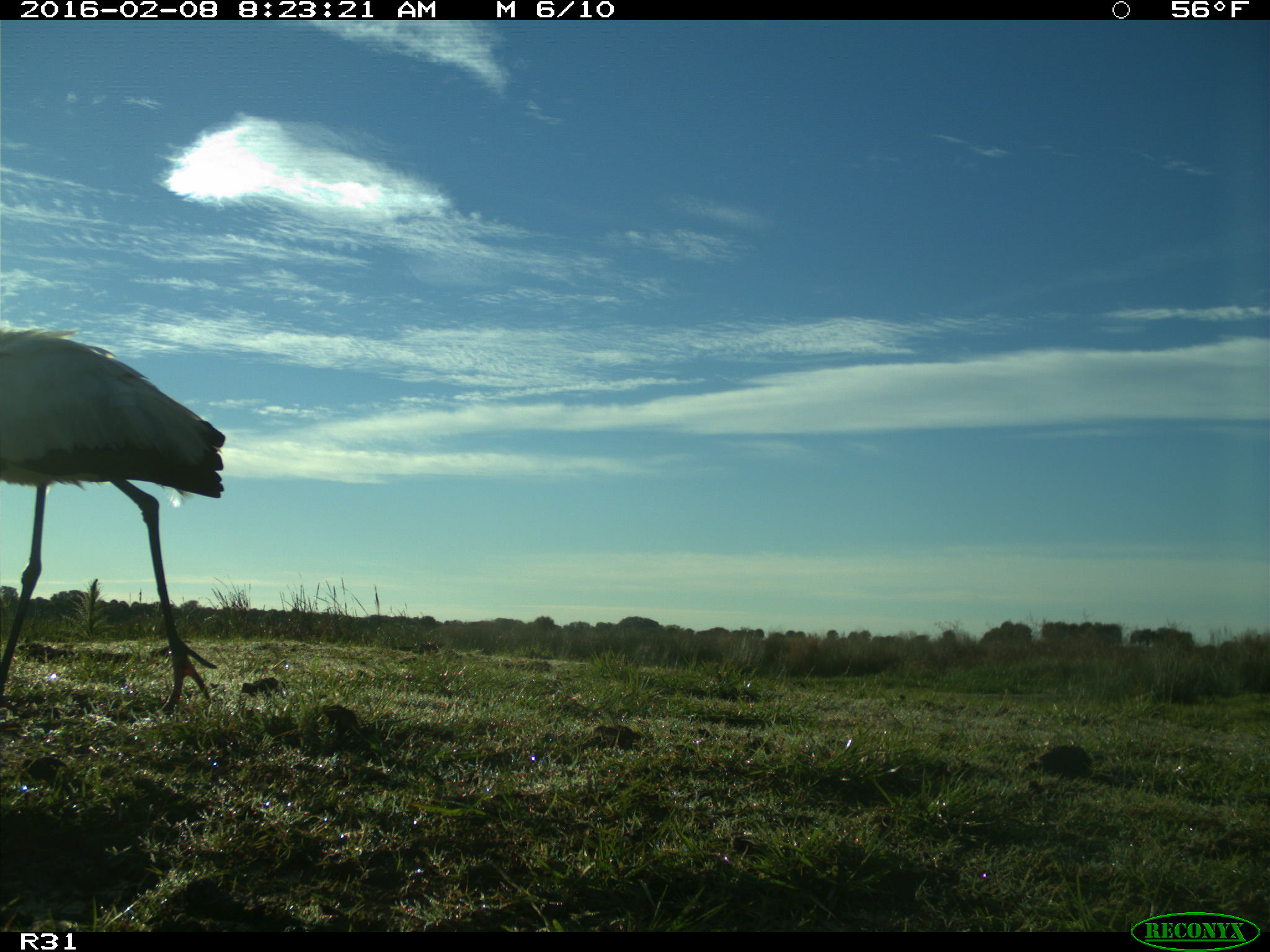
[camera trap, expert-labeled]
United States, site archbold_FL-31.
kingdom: Animalia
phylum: Chordata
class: Aves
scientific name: Aves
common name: birds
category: unidentified bird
Unidentified bird (birds) (Aves).